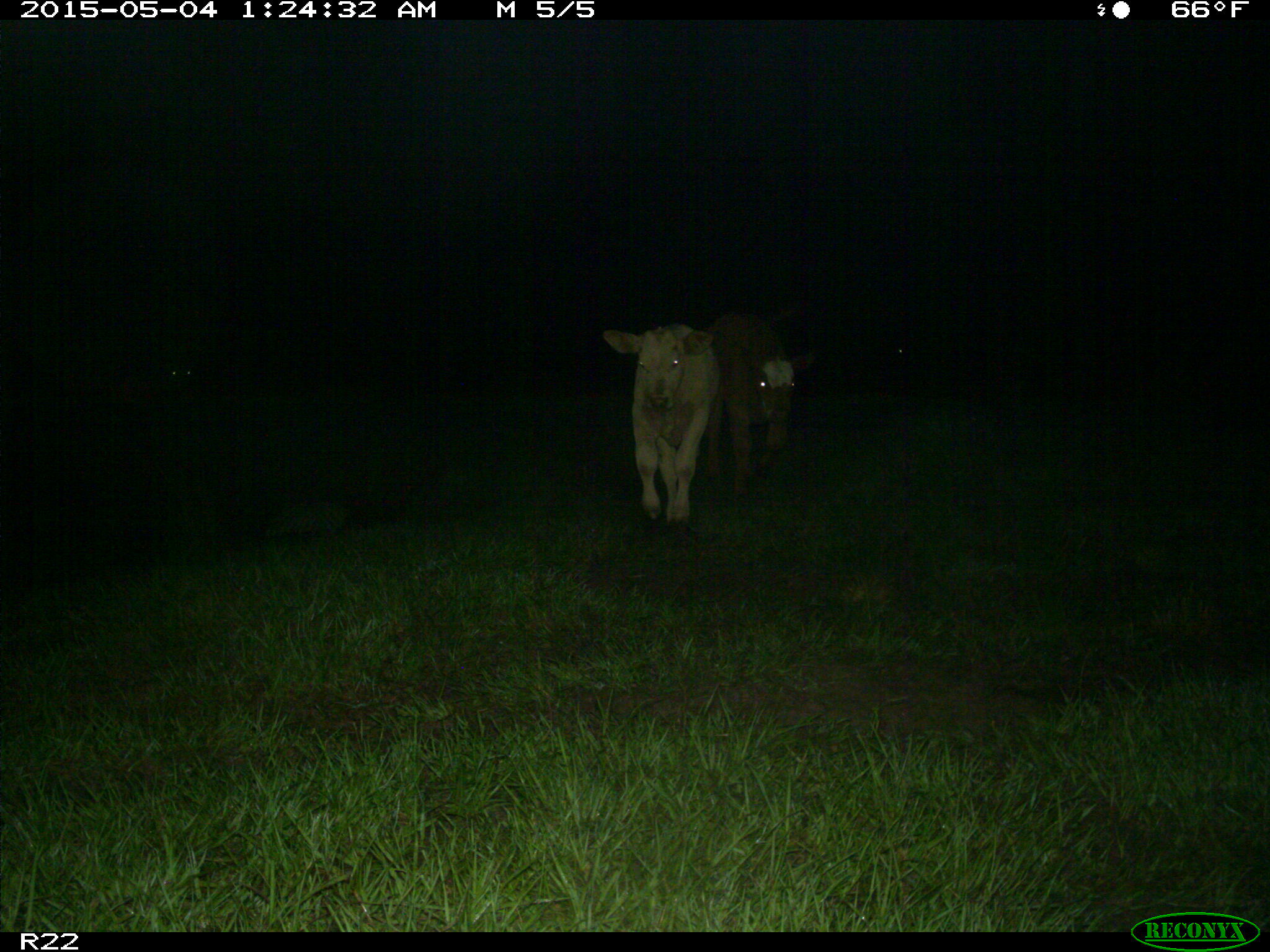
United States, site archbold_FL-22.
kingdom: Animalia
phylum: Chordata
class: Mammalia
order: Artiodactyla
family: Bovidae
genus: Bos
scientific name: Bos taurus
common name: domestic cow